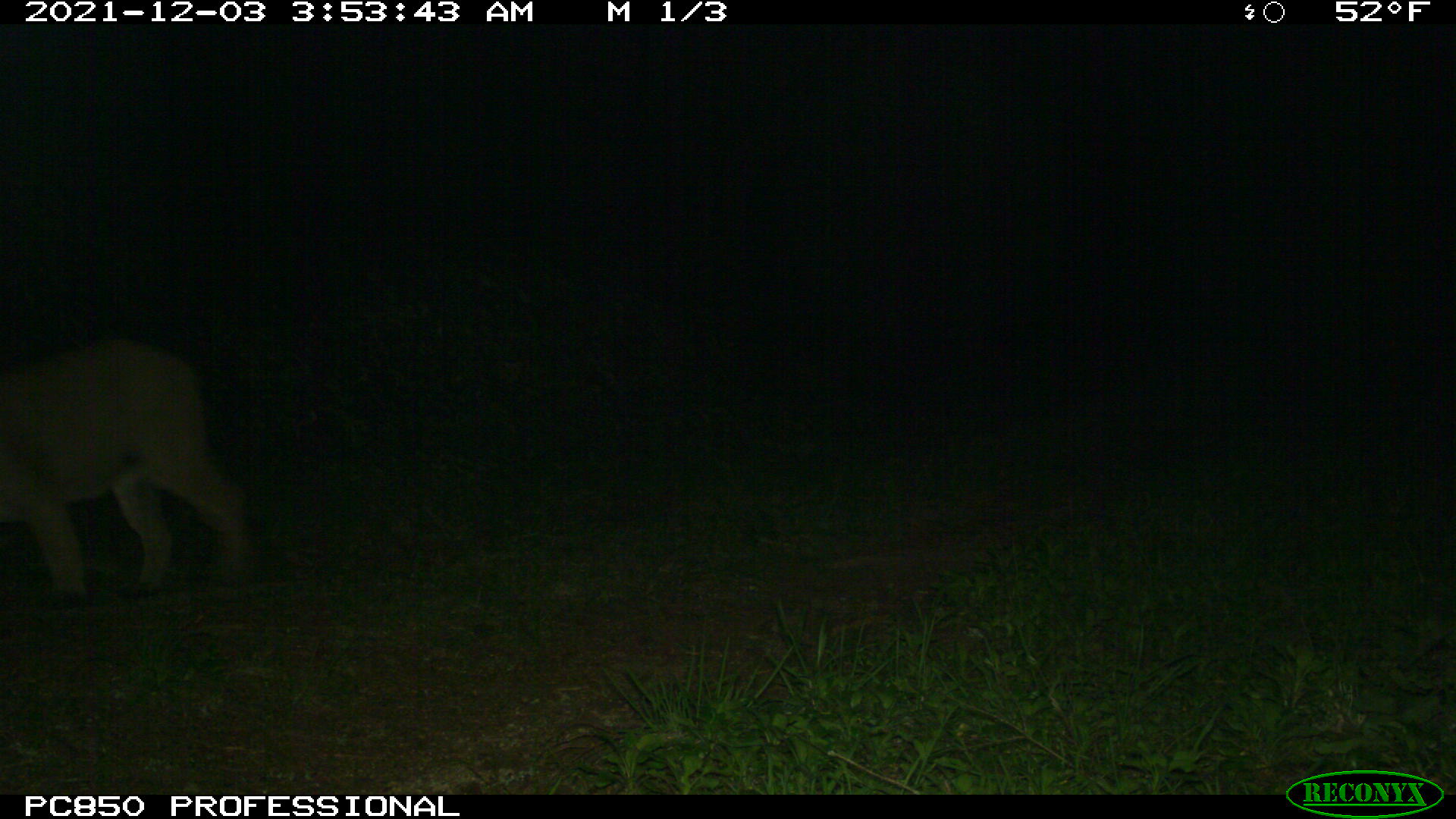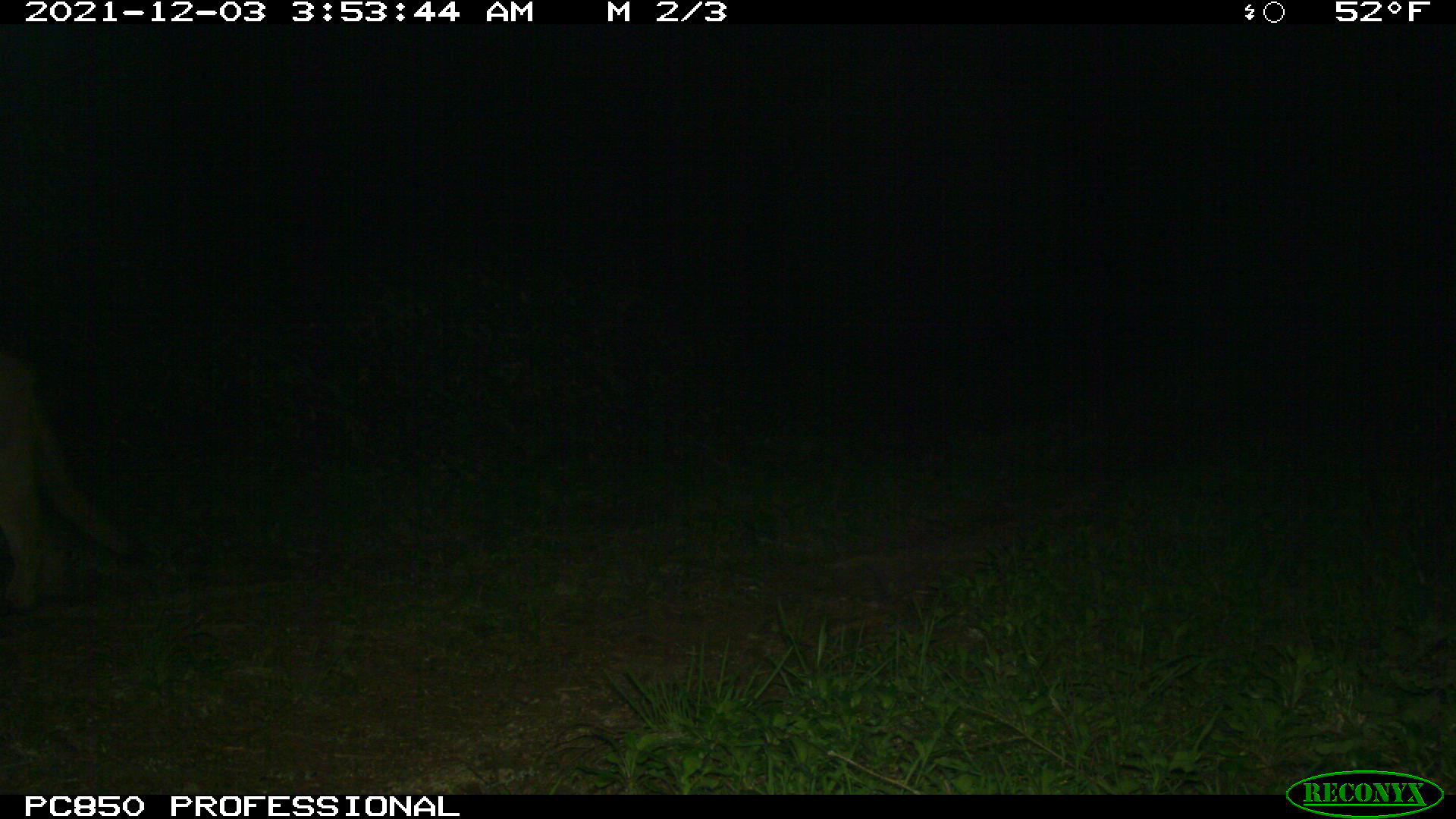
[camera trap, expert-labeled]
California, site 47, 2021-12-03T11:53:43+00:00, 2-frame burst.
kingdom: Animalia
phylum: Chordata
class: Mammalia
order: Carnivora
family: Felidae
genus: Puma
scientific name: Puma concolor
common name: puma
Puma (Puma concolor).